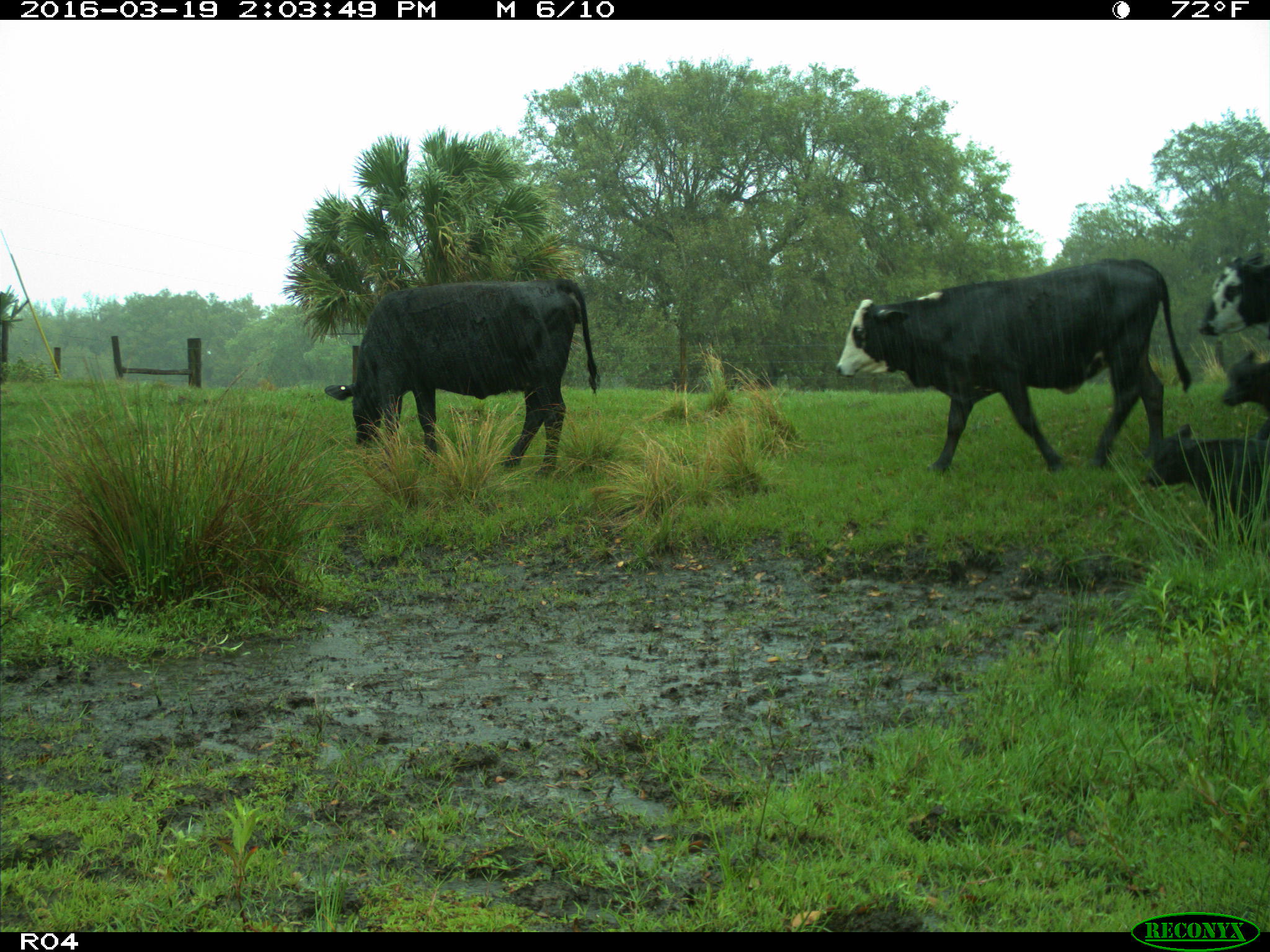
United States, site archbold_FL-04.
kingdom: Animalia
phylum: Chordata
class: Mammalia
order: Artiodactyla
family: Bovidae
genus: Bos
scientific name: Bos taurus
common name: domestic cow